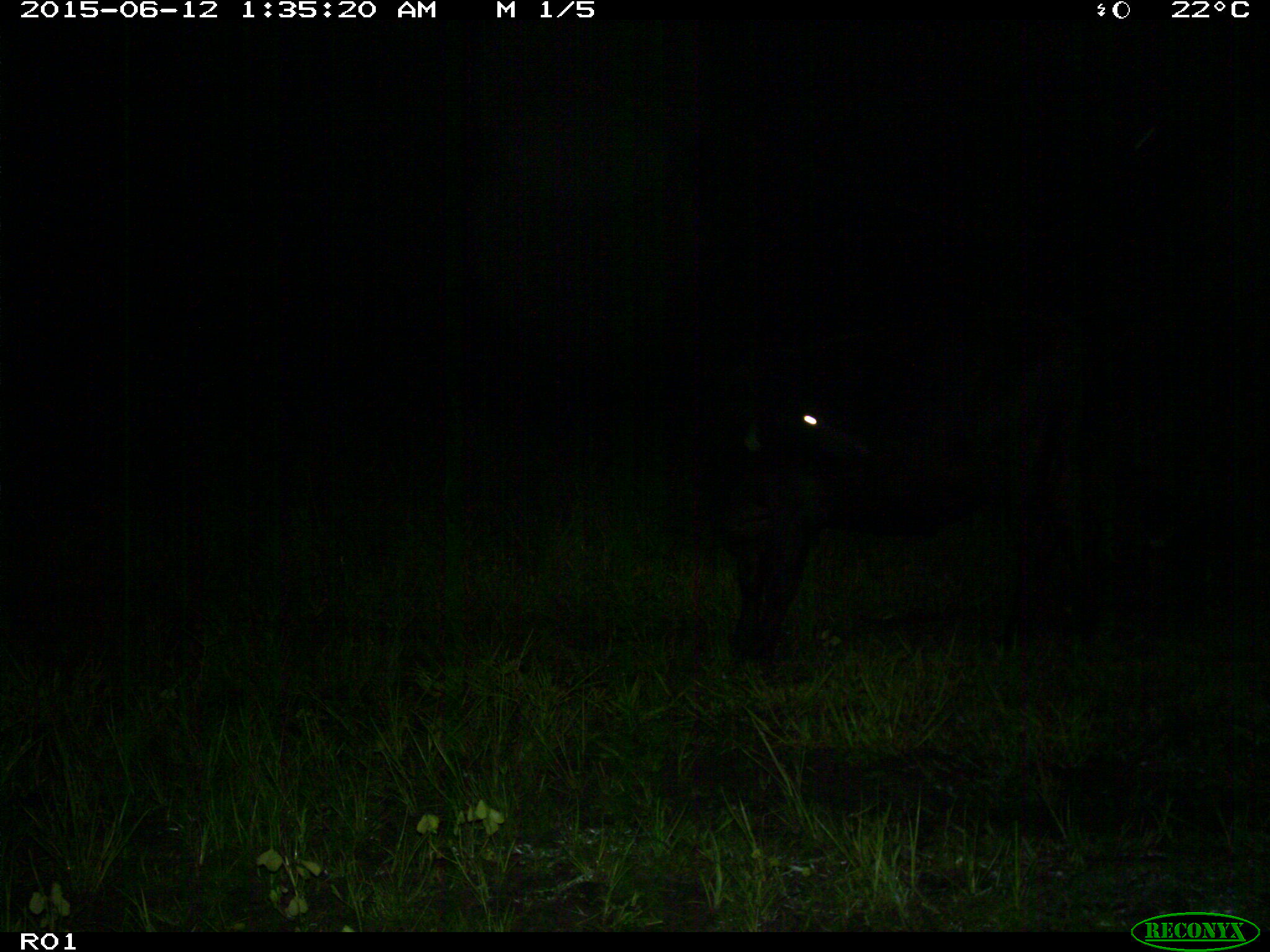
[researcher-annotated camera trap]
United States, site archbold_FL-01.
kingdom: Animalia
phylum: Chordata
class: Mammalia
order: Artiodactyla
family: Bovidae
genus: Bos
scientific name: Bos taurus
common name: domestic cow